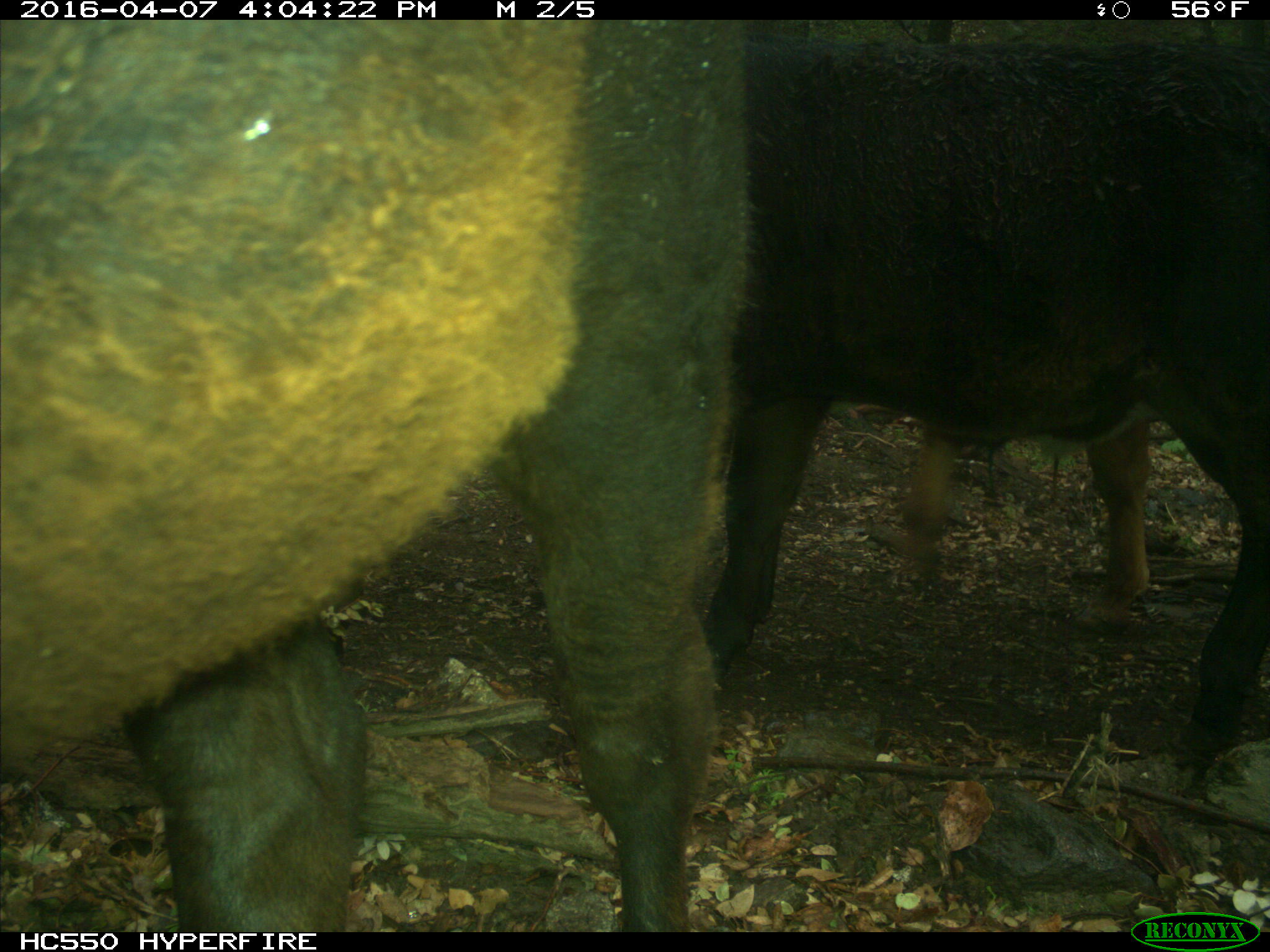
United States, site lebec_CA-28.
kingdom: Animalia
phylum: Chordata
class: Mammalia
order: Artiodactyla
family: Bovidae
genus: Bos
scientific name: Bos taurus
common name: domestic cow